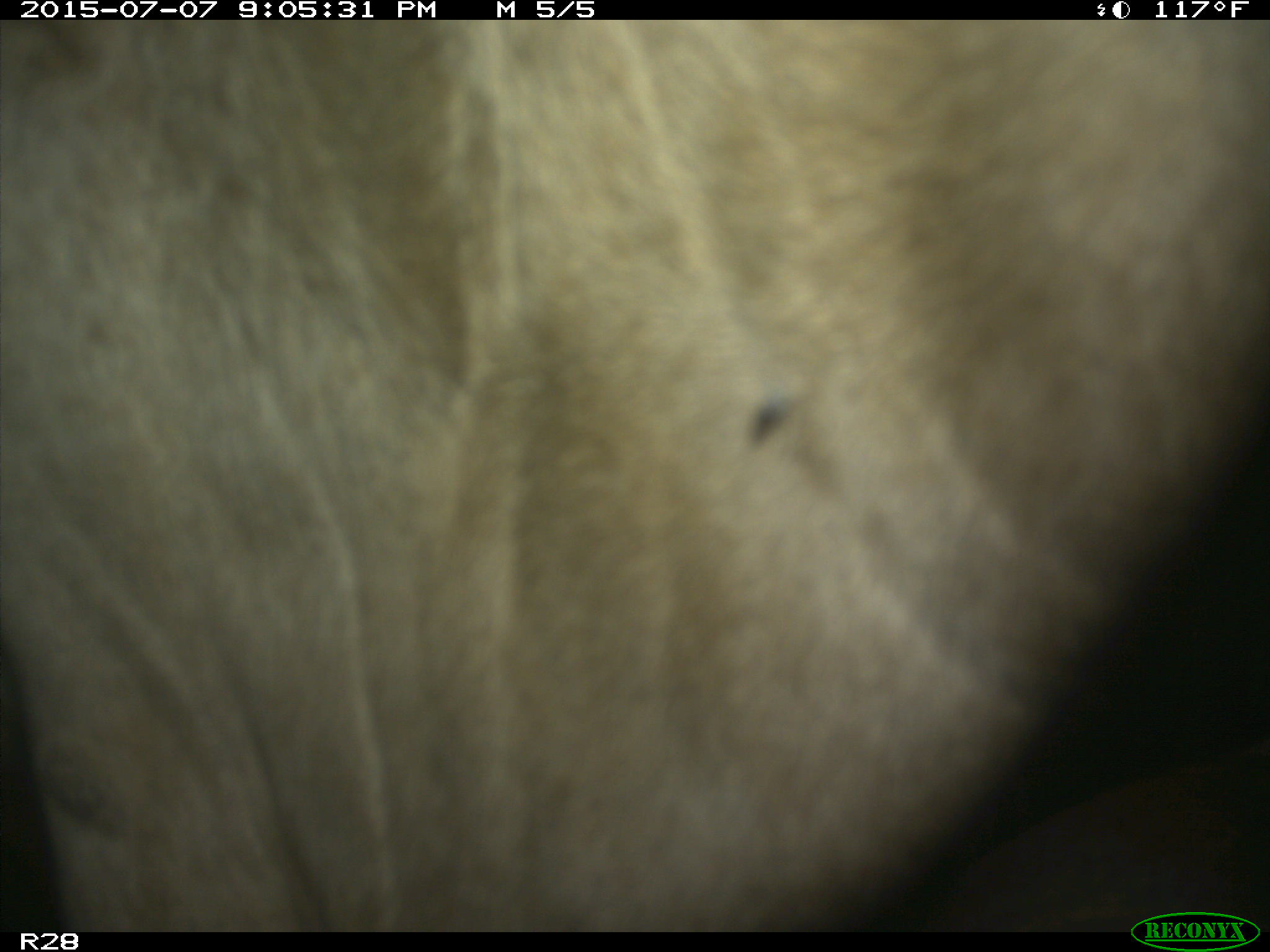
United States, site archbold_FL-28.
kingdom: Animalia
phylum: Chordata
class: Mammalia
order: Artiodactyla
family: Bovidae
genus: Bos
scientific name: Bos taurus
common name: domestic cow